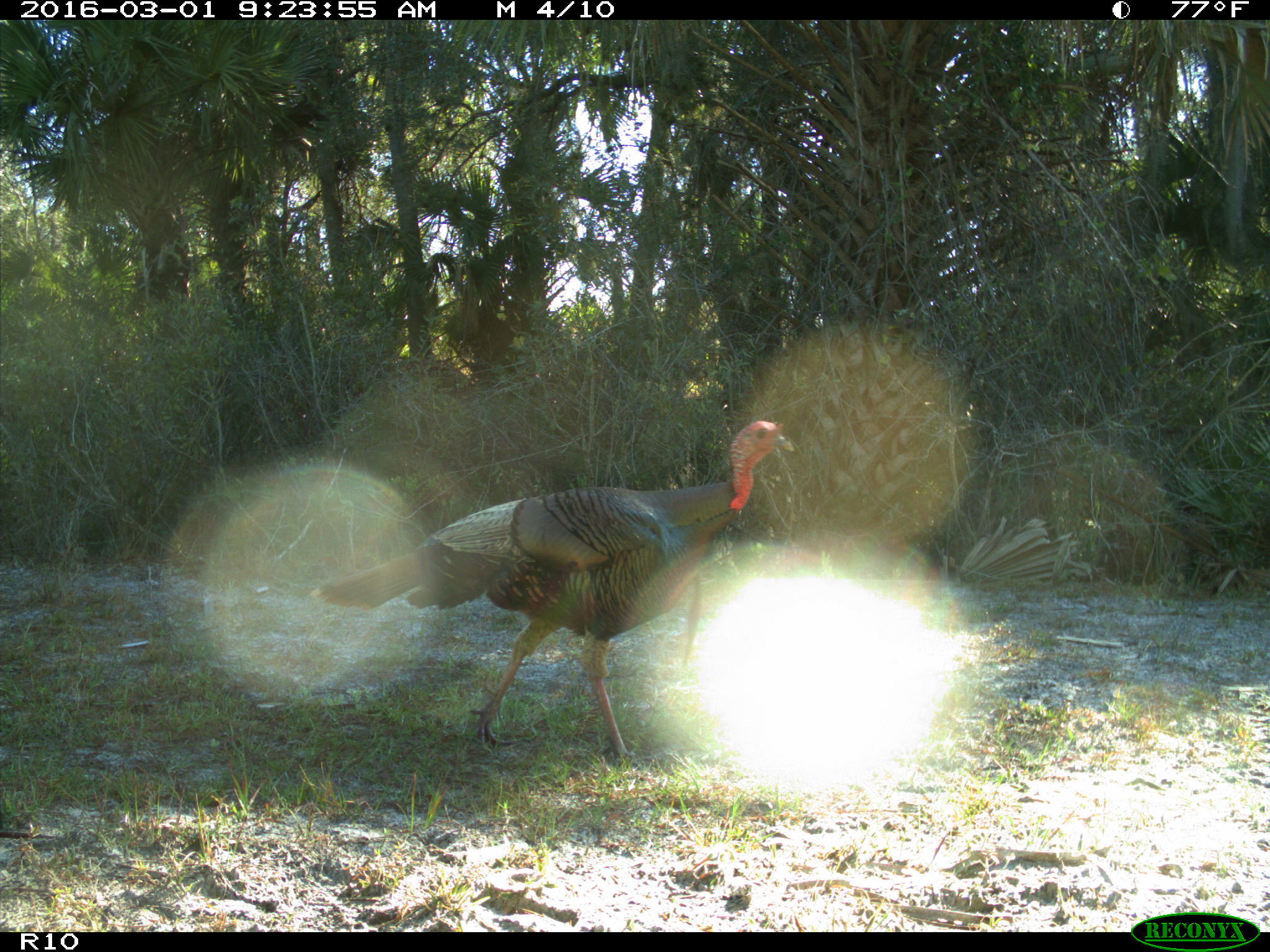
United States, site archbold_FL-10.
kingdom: Animalia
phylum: Chordata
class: Aves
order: Galliformes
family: Phasianidae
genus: Meleagris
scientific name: Meleagris gallopavo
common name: wild turkey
Meleagris gallopavo (wild turkey).